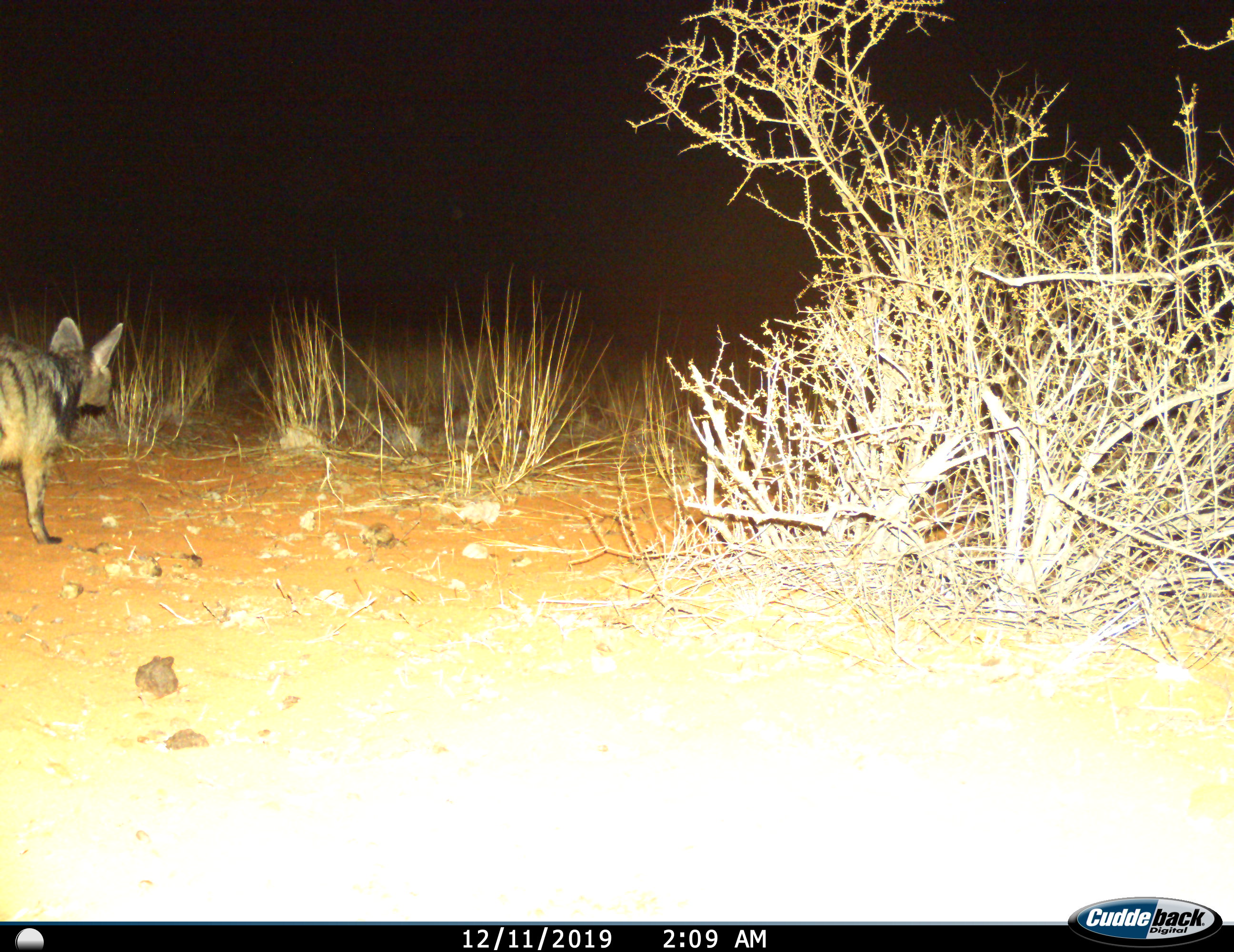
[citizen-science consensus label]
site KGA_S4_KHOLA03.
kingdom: Animalia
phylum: Chordata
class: Mammalia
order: Carnivora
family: Hyaenidae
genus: Proteles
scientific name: Proteles cristatus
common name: aardwolf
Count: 1.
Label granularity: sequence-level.